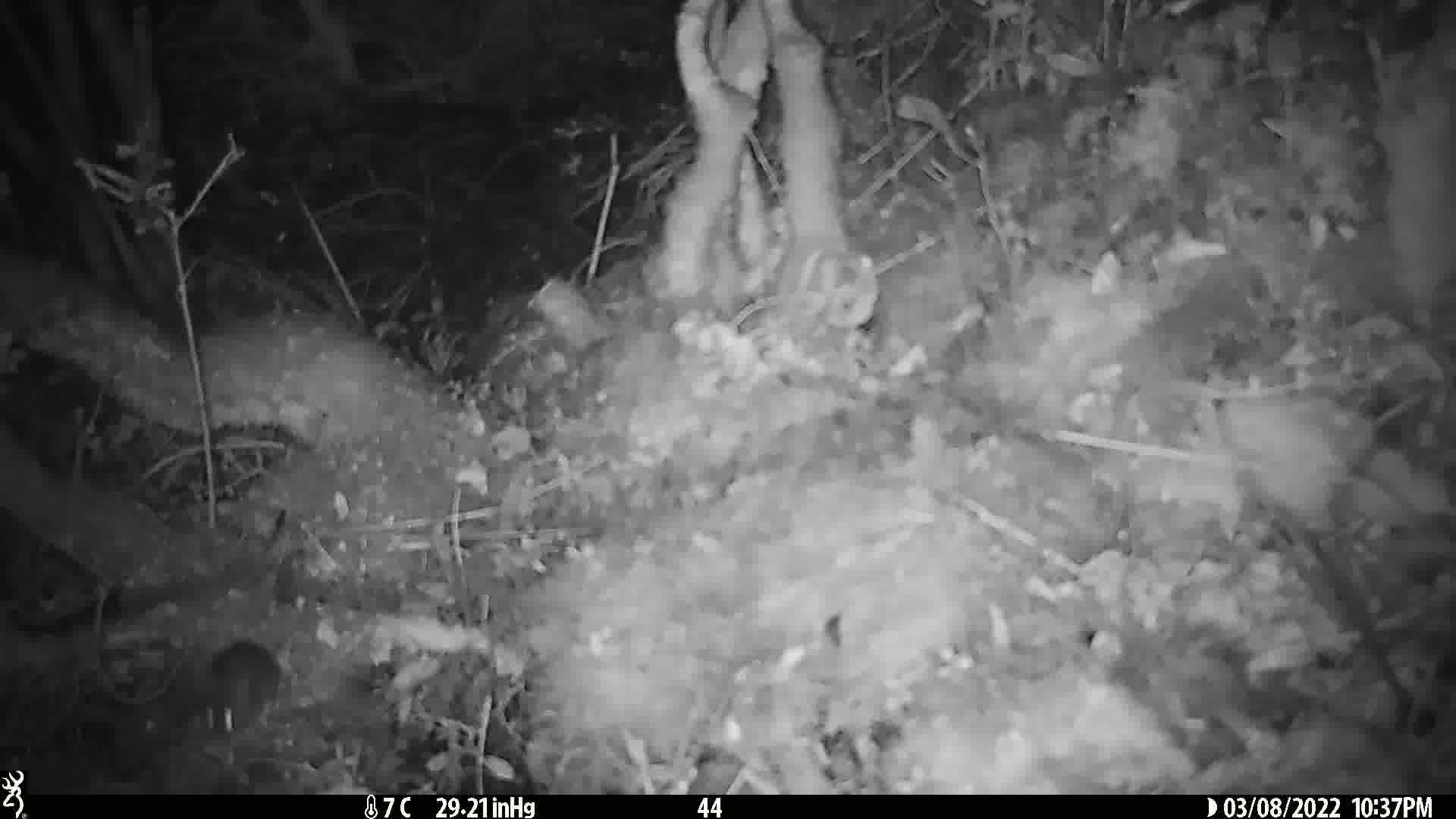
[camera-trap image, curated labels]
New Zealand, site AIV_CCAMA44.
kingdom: Animalia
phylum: Chordata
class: Mammalia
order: Rodentia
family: Muridae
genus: Mus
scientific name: Mus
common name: mouse